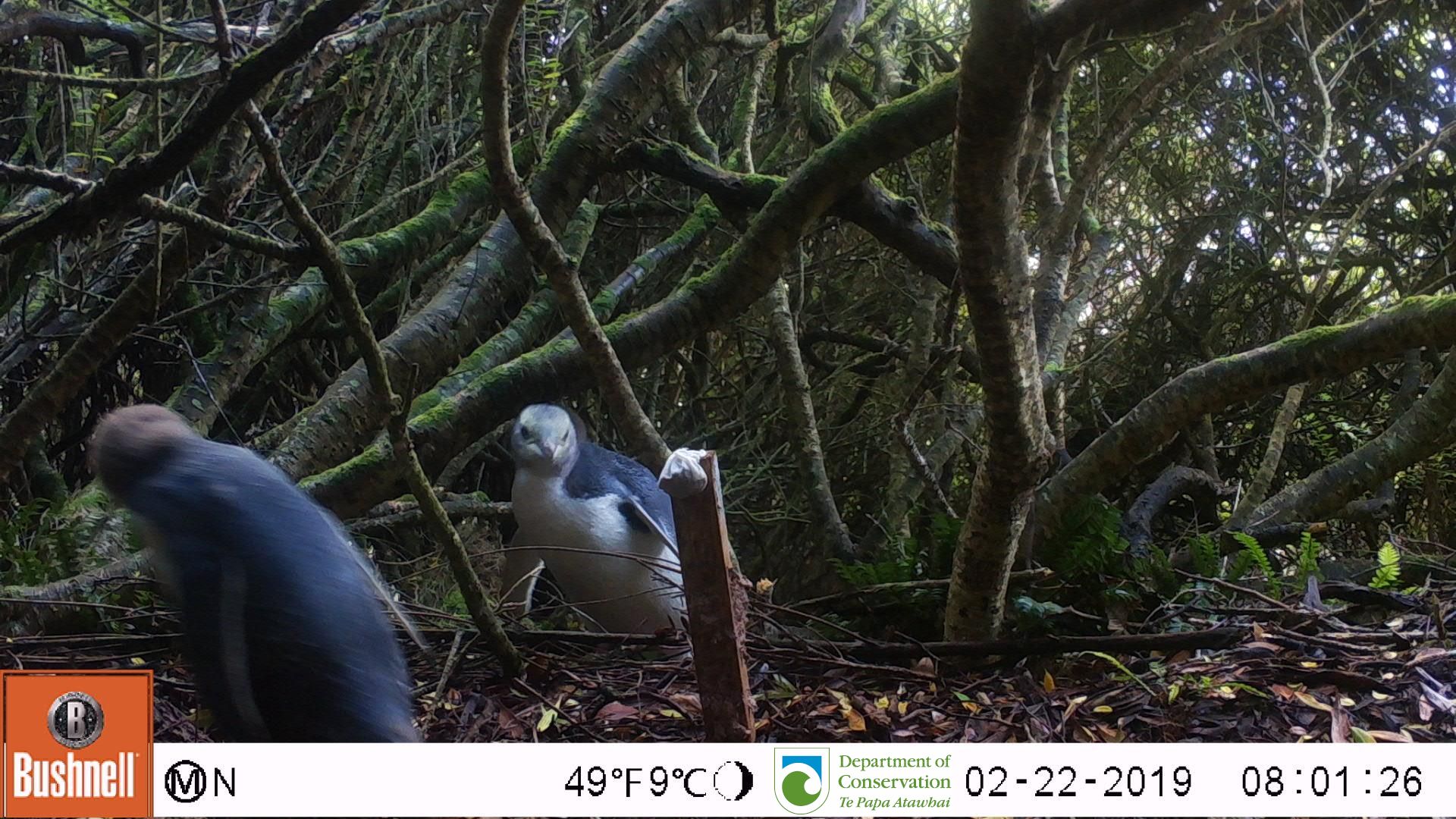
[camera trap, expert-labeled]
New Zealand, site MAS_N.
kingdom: Animalia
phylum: Chordata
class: Aves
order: Sphenisciformes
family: Spheniscidae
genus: Megadyptes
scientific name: Megadyptes antipodes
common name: yellow-eyed penguin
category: yellow eyed penguin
Yellow eyed penguin (yellow-eyed penguin) (Megadyptes antipodes).